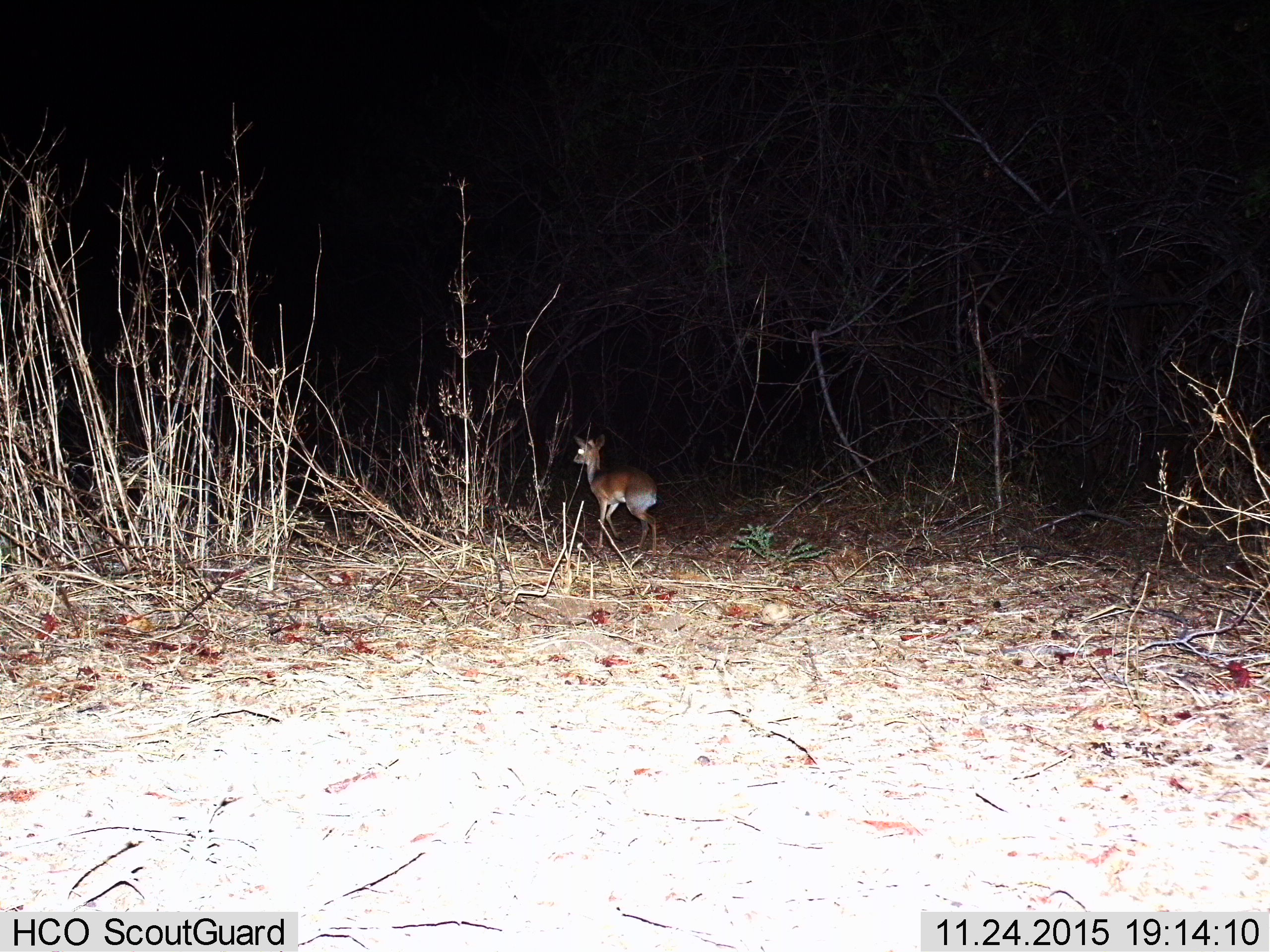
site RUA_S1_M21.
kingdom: Animalia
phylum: Chordata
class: Mammalia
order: Artiodactyla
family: Bovidae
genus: Madoqua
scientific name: Madoqua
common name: dik-dik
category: dikdik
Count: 1.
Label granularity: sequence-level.